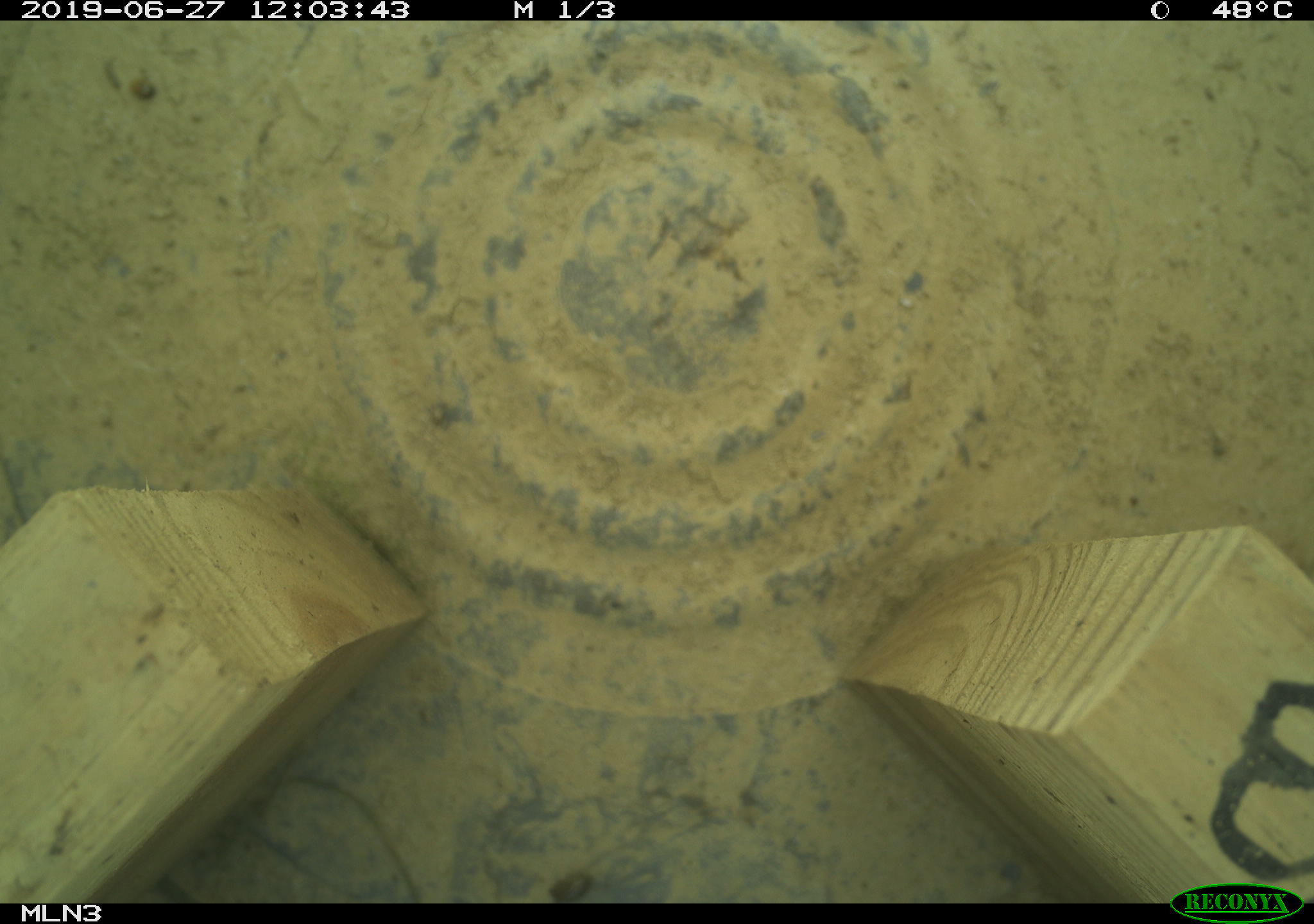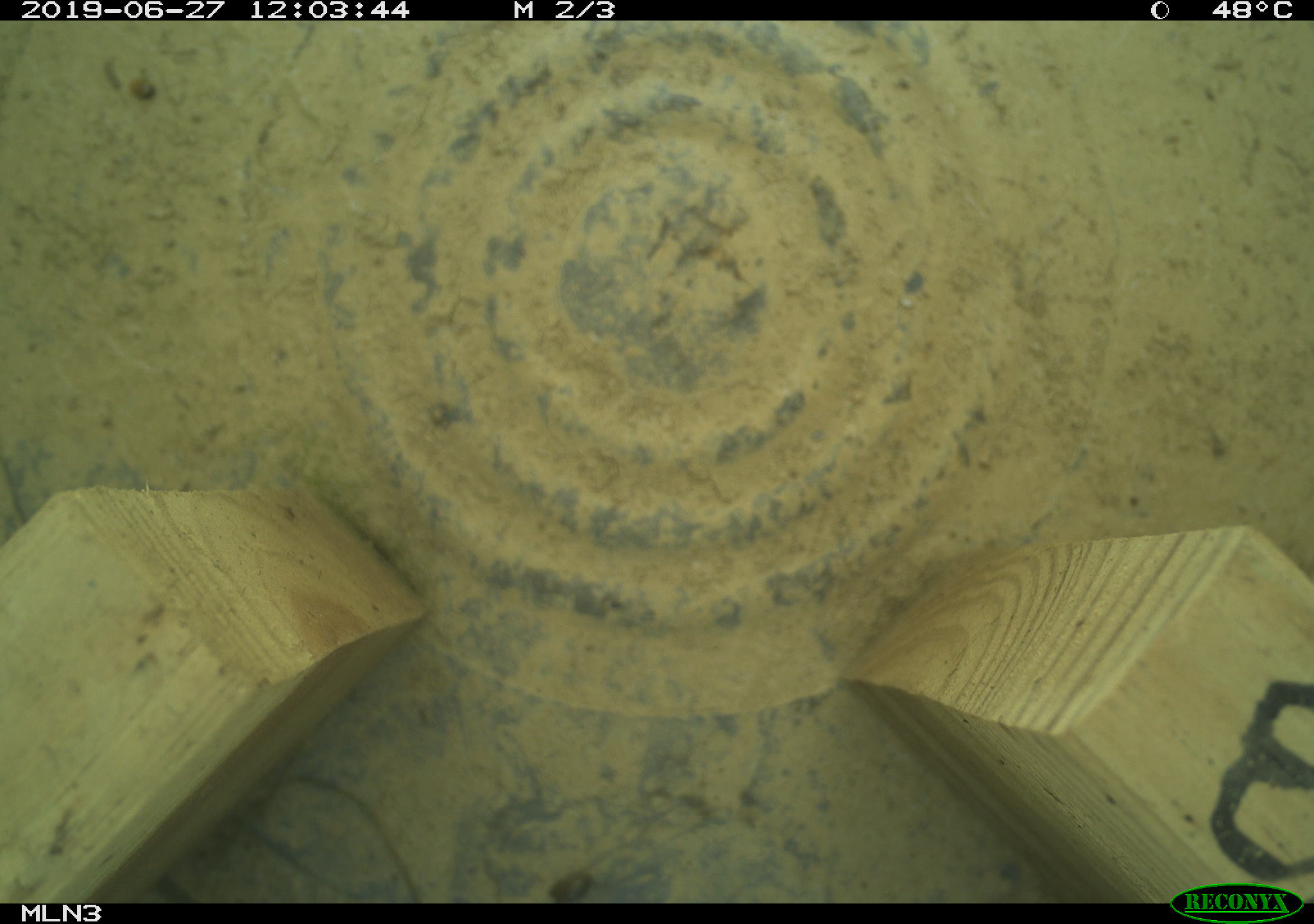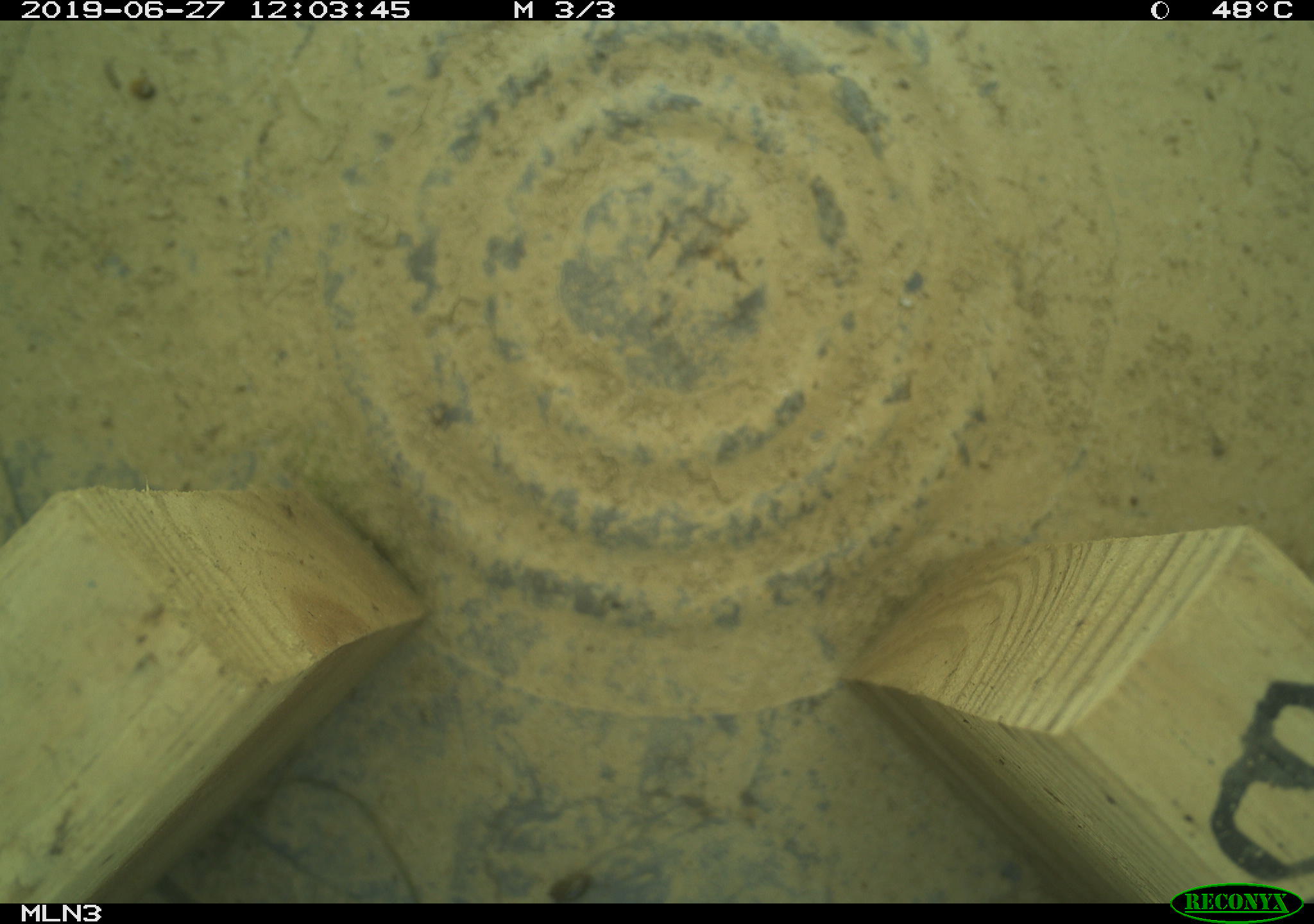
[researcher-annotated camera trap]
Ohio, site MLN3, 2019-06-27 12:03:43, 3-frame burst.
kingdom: Animalia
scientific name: Animalia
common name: animal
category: invertebrate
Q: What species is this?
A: Invertebrate (animal) (Animalia).